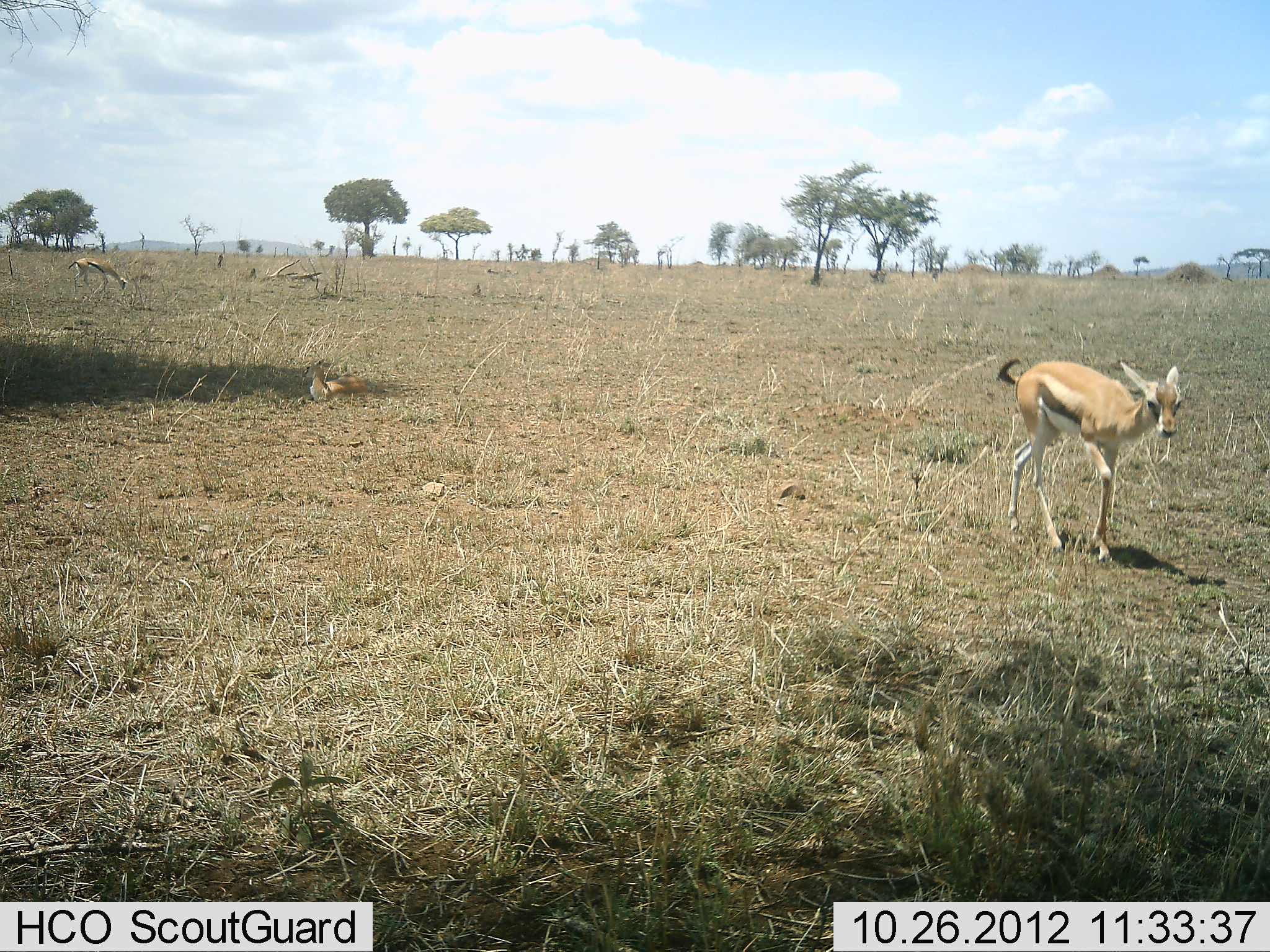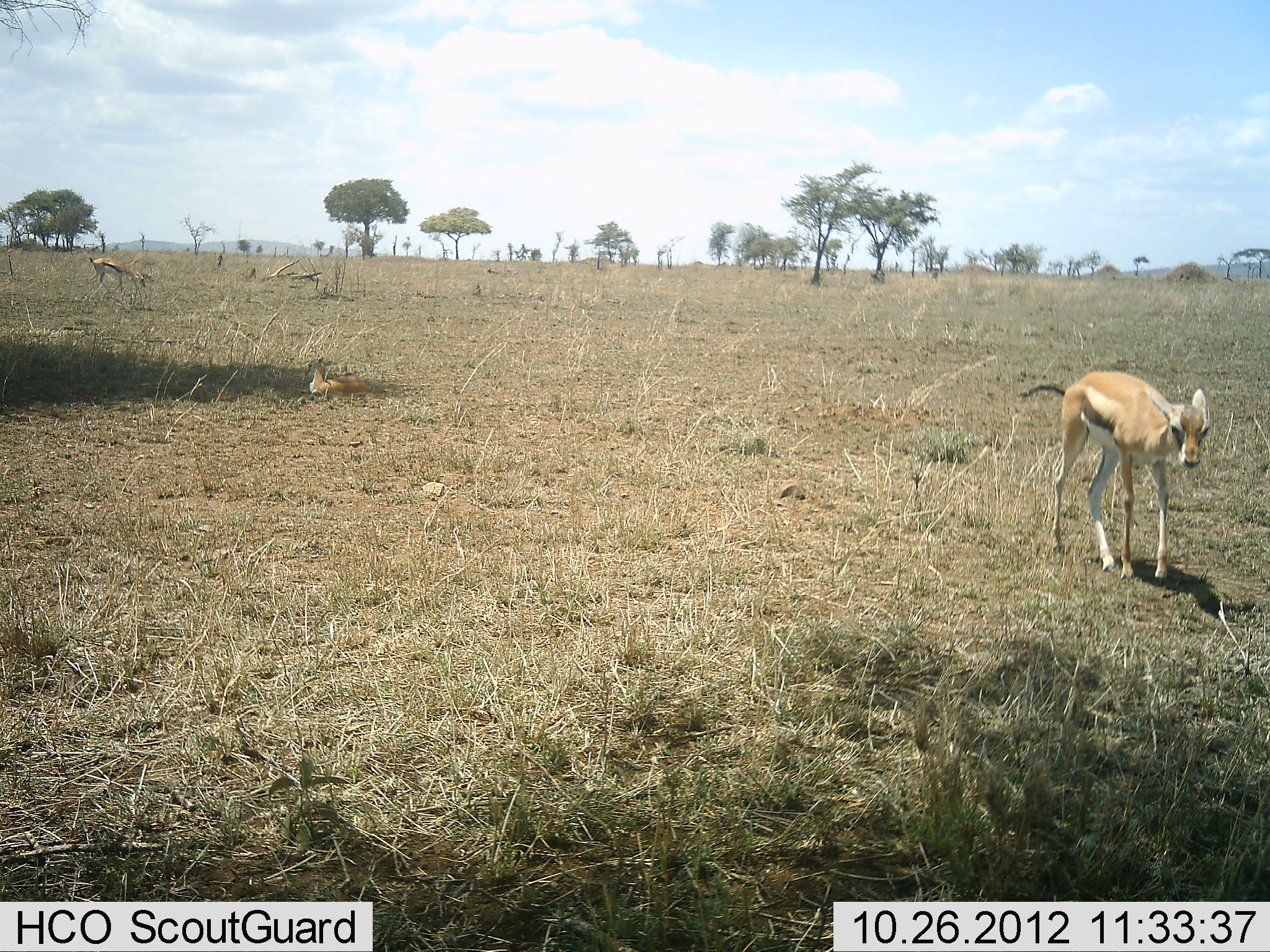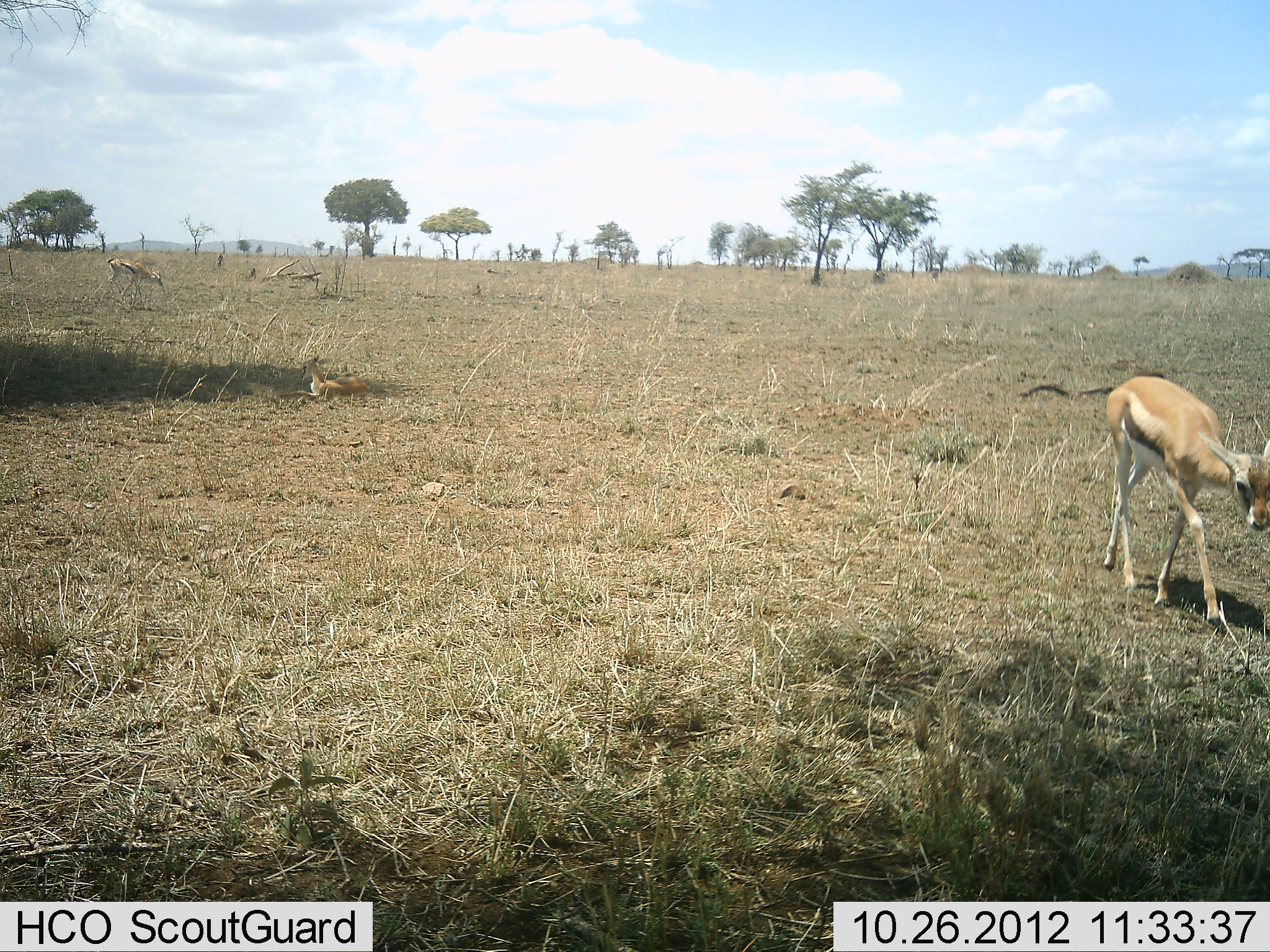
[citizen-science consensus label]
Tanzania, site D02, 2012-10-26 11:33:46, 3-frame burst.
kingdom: Animalia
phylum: Chordata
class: Mammalia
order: Artiodactyla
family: Bovidae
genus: Eudorcas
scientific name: Eudorcas thomsonii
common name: thomson's gazelle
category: gazellethomsons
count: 3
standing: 10%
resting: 80%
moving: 90%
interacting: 0%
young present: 30%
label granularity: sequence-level